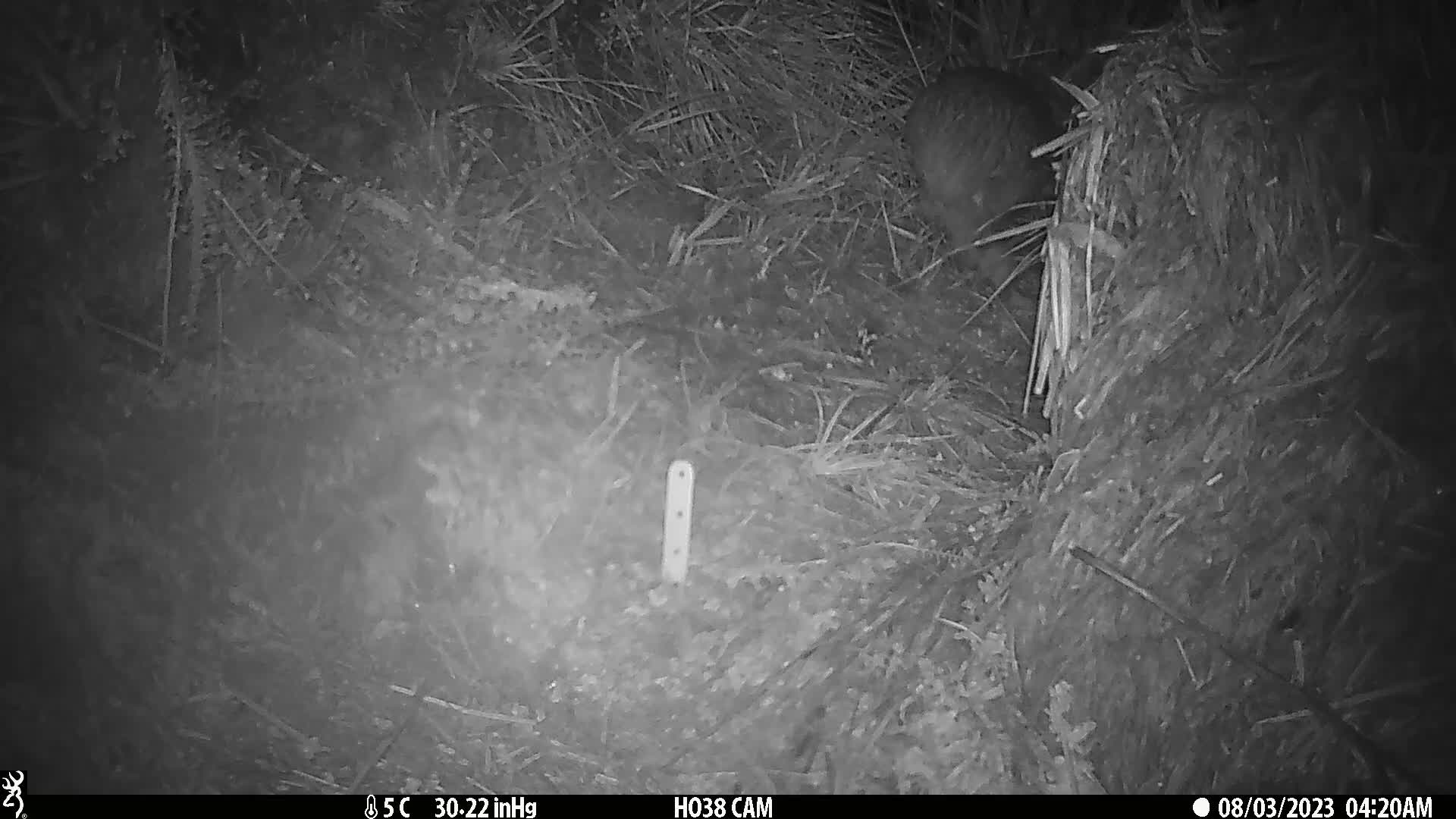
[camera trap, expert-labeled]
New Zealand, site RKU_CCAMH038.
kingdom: Animalia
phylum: Chordata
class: Aves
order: Apterygiformes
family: Apterygidae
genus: Apteryx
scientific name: Apteryx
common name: kiwi